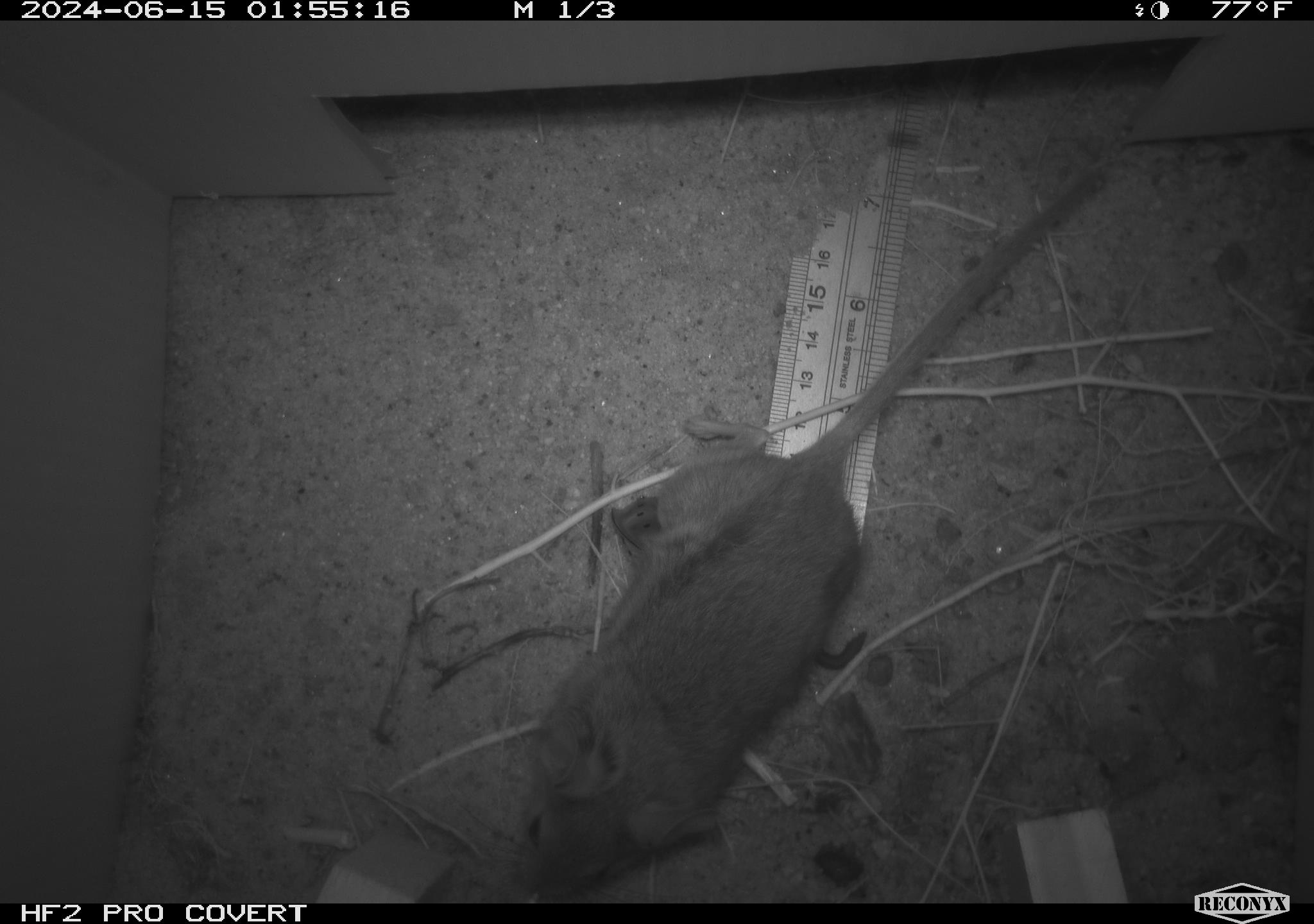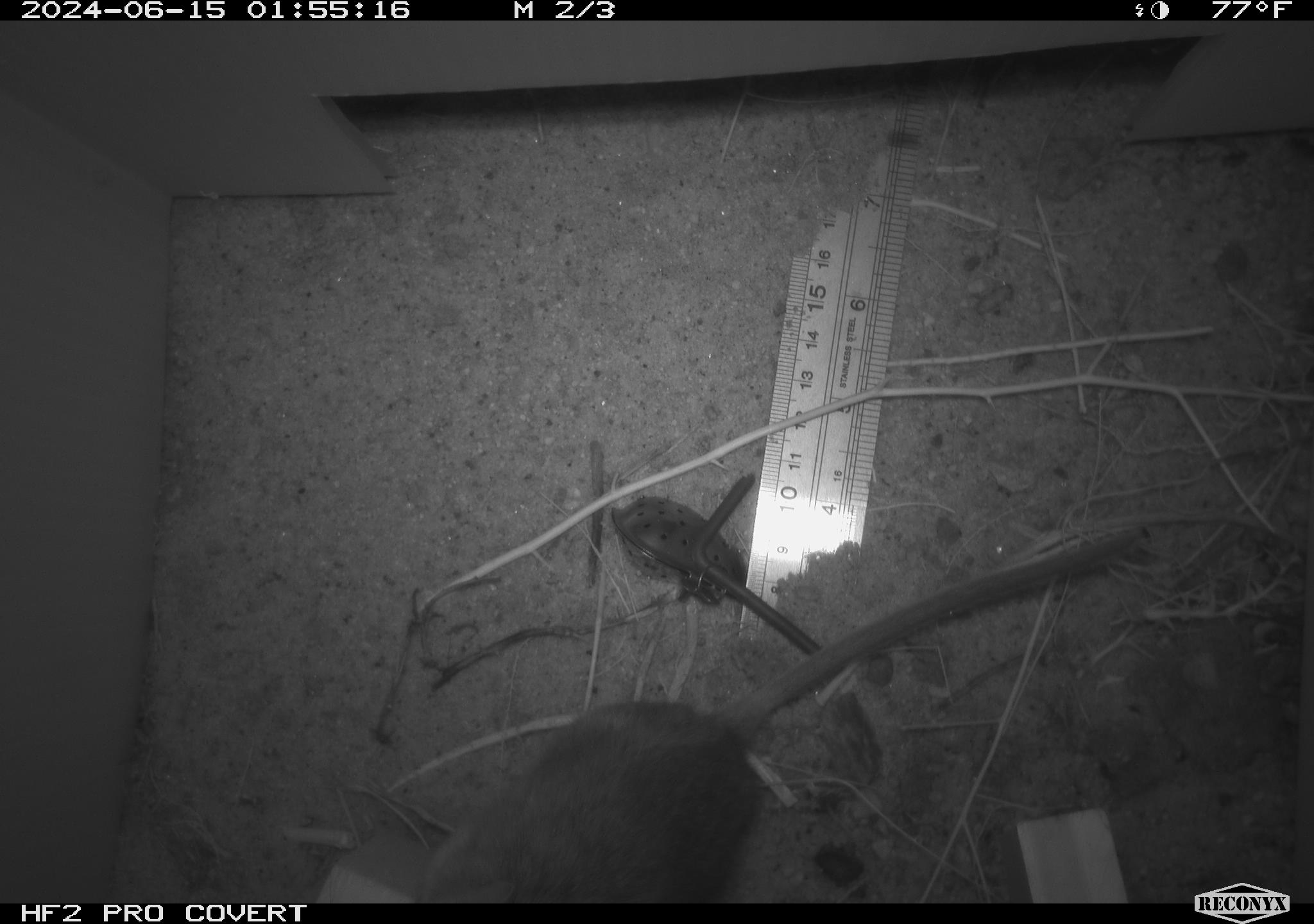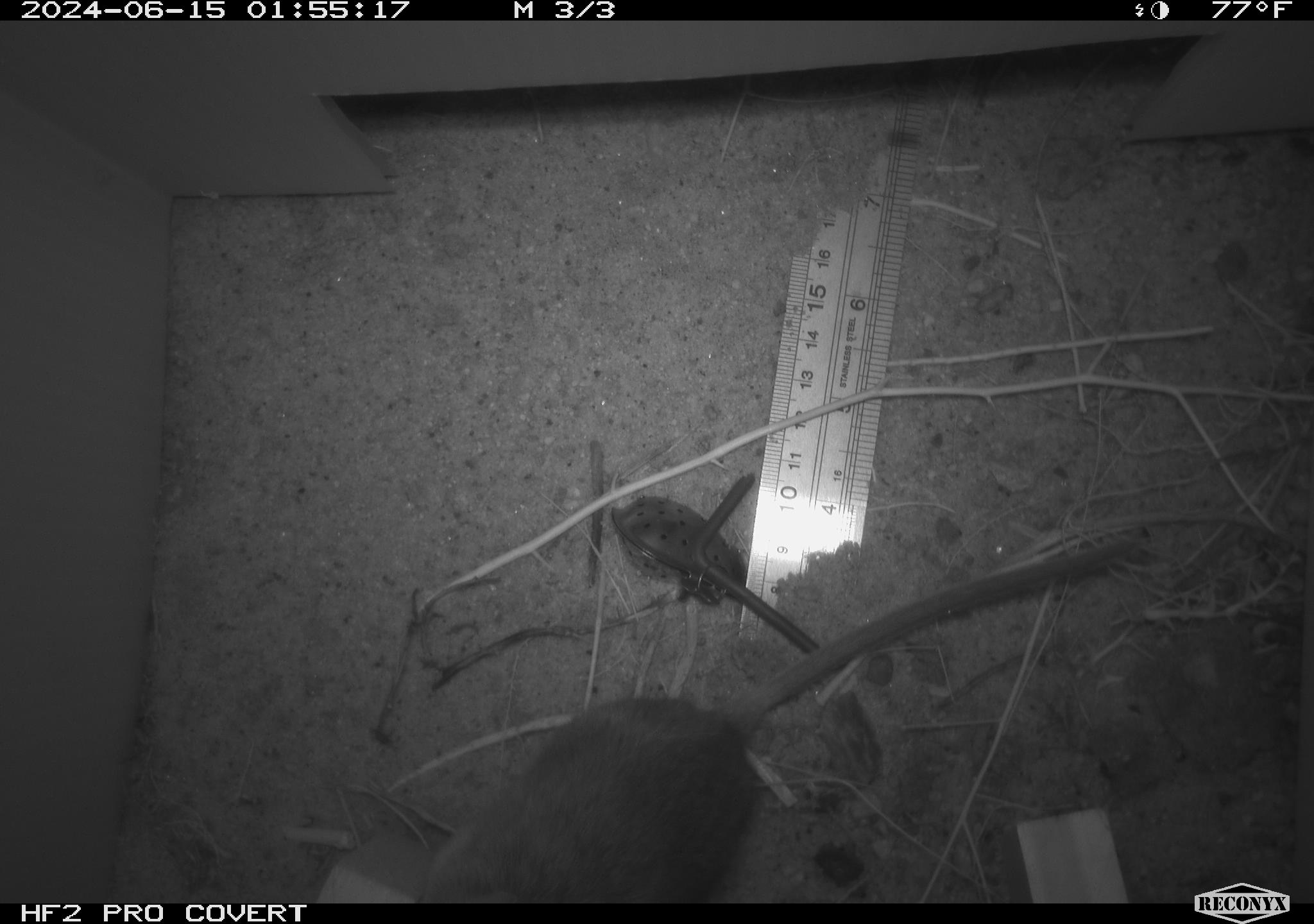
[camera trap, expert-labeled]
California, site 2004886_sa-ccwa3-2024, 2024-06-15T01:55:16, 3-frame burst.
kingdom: Animalia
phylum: Chordata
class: Mammalia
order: Rodentia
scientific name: Rodentia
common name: woodrat or rat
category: woodrat or rat species